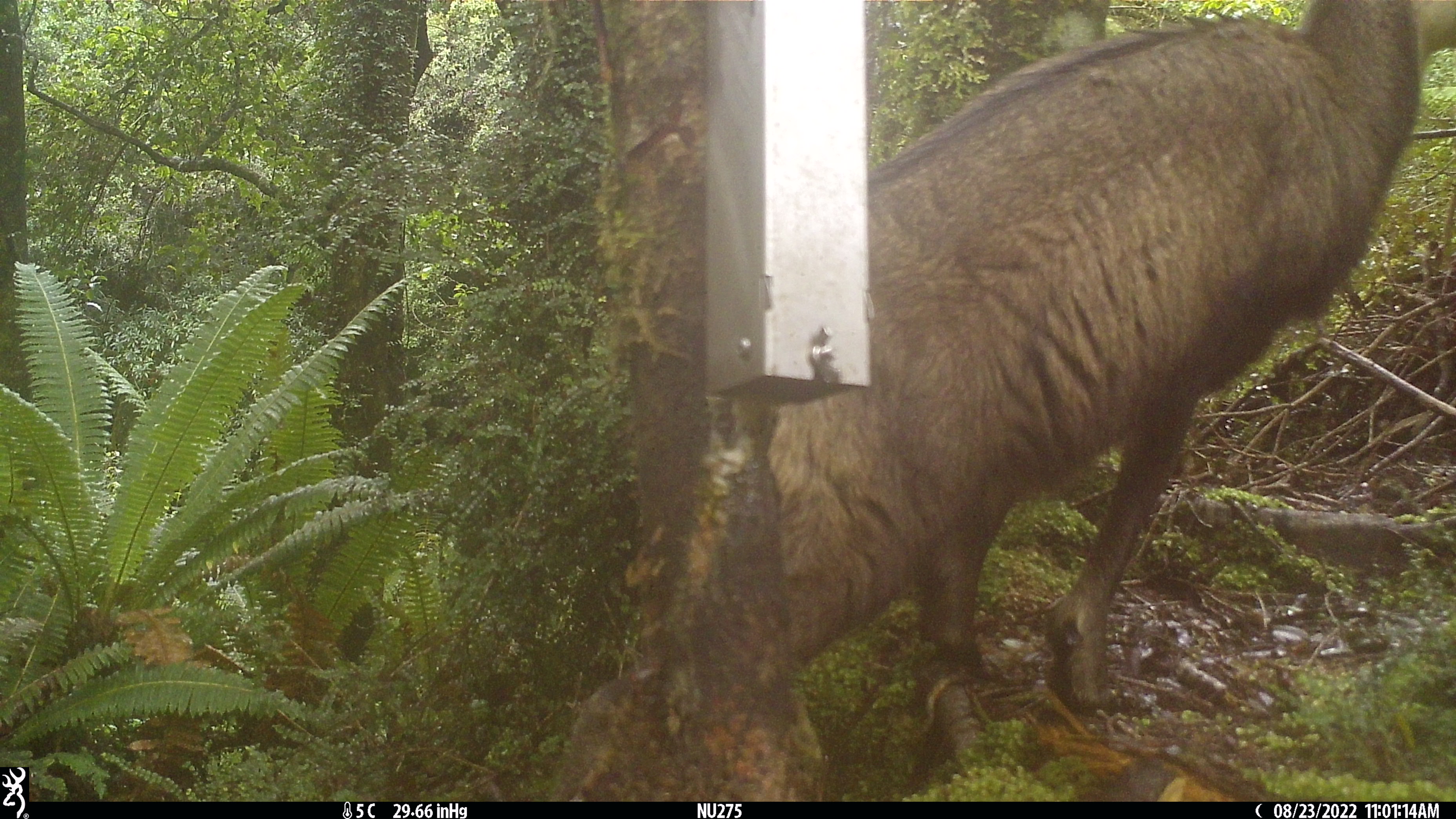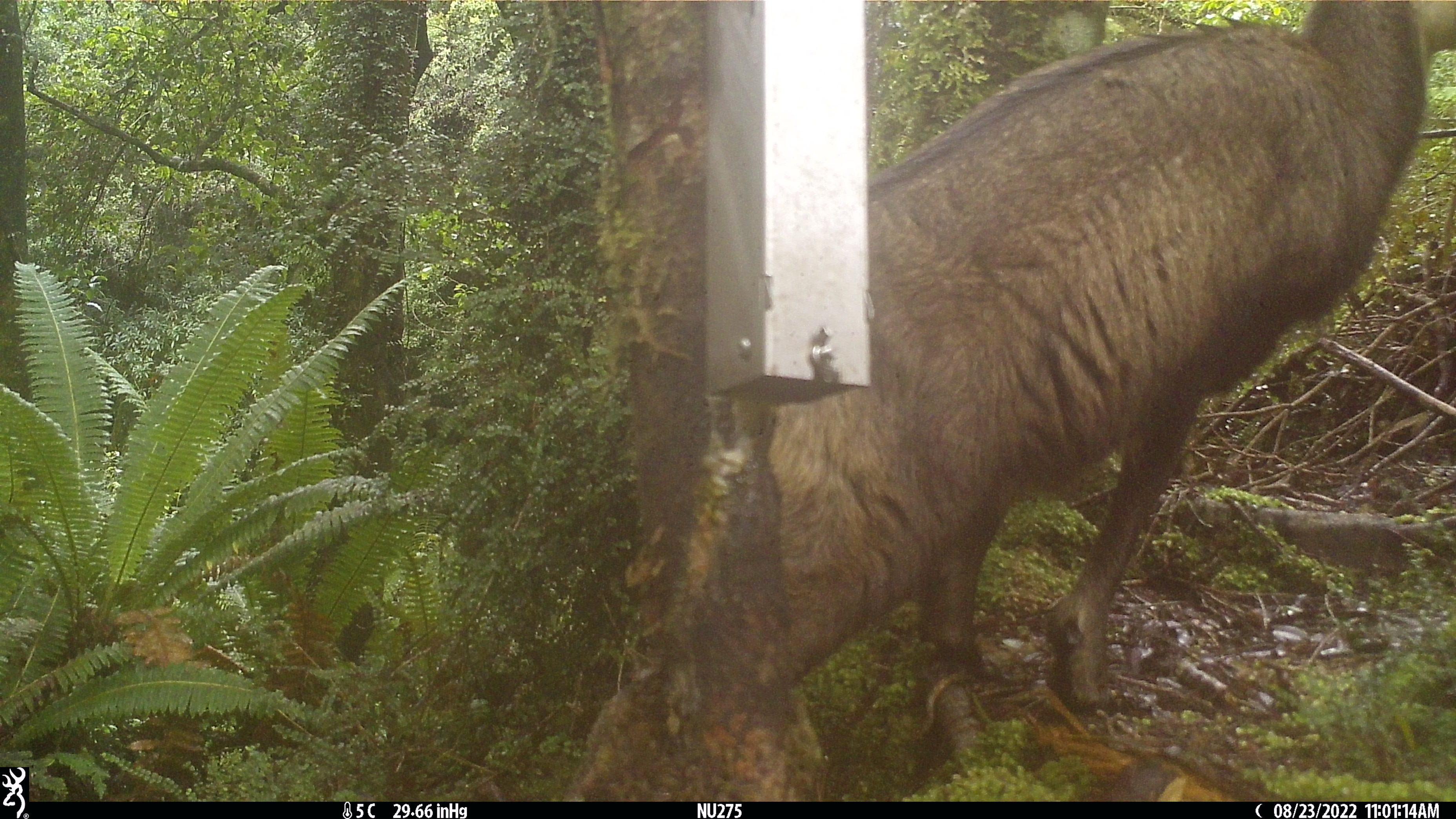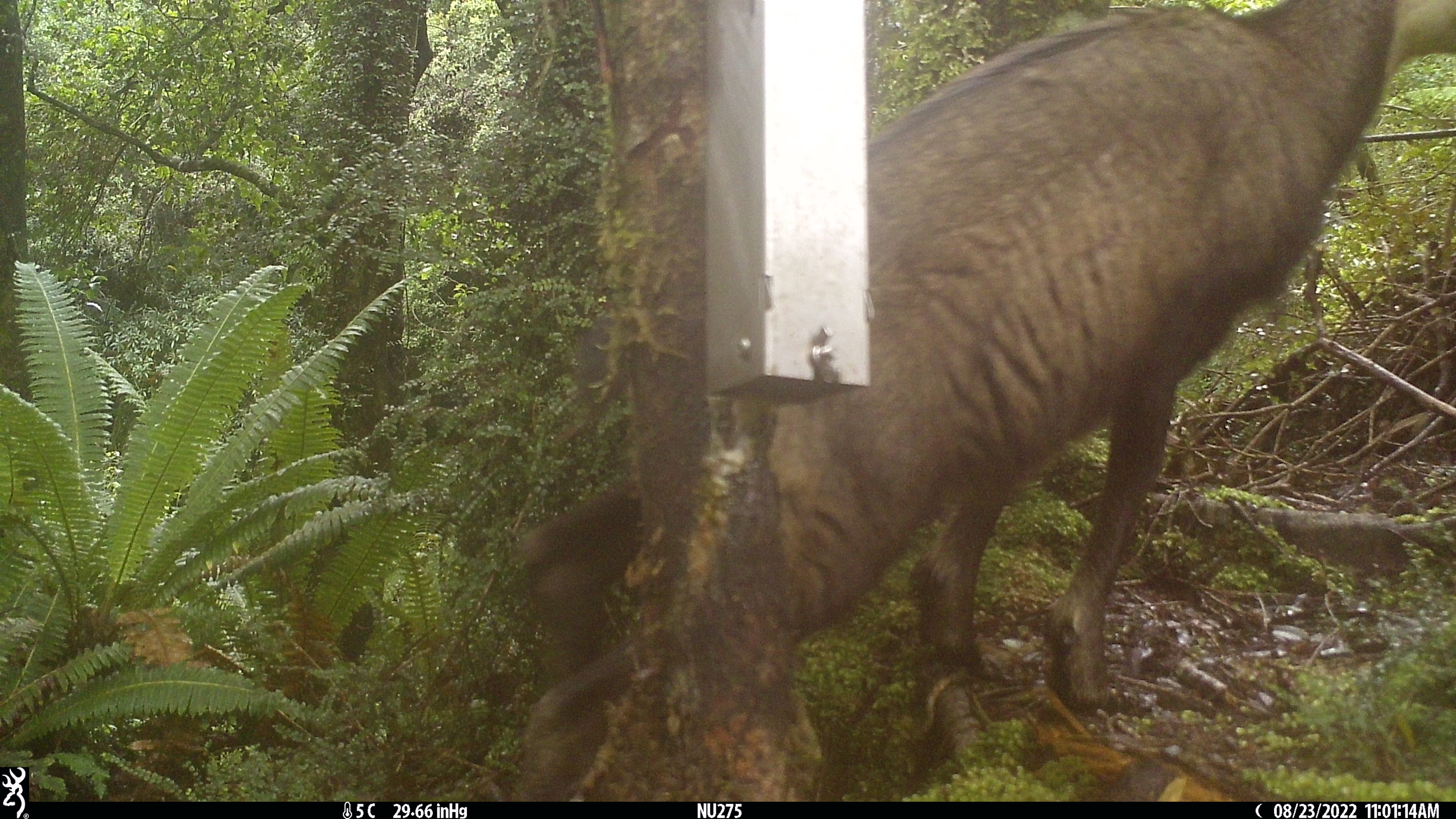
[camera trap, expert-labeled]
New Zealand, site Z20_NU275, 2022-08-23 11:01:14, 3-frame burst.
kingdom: Animalia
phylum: Chordata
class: Mammalia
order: Artiodactyla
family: Bovidae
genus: Rupicapra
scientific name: Rupicapra rupicapra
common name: alpine chamois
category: chamois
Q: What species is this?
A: Chamois (alpine chamois) (Rupicapra rupicapra).